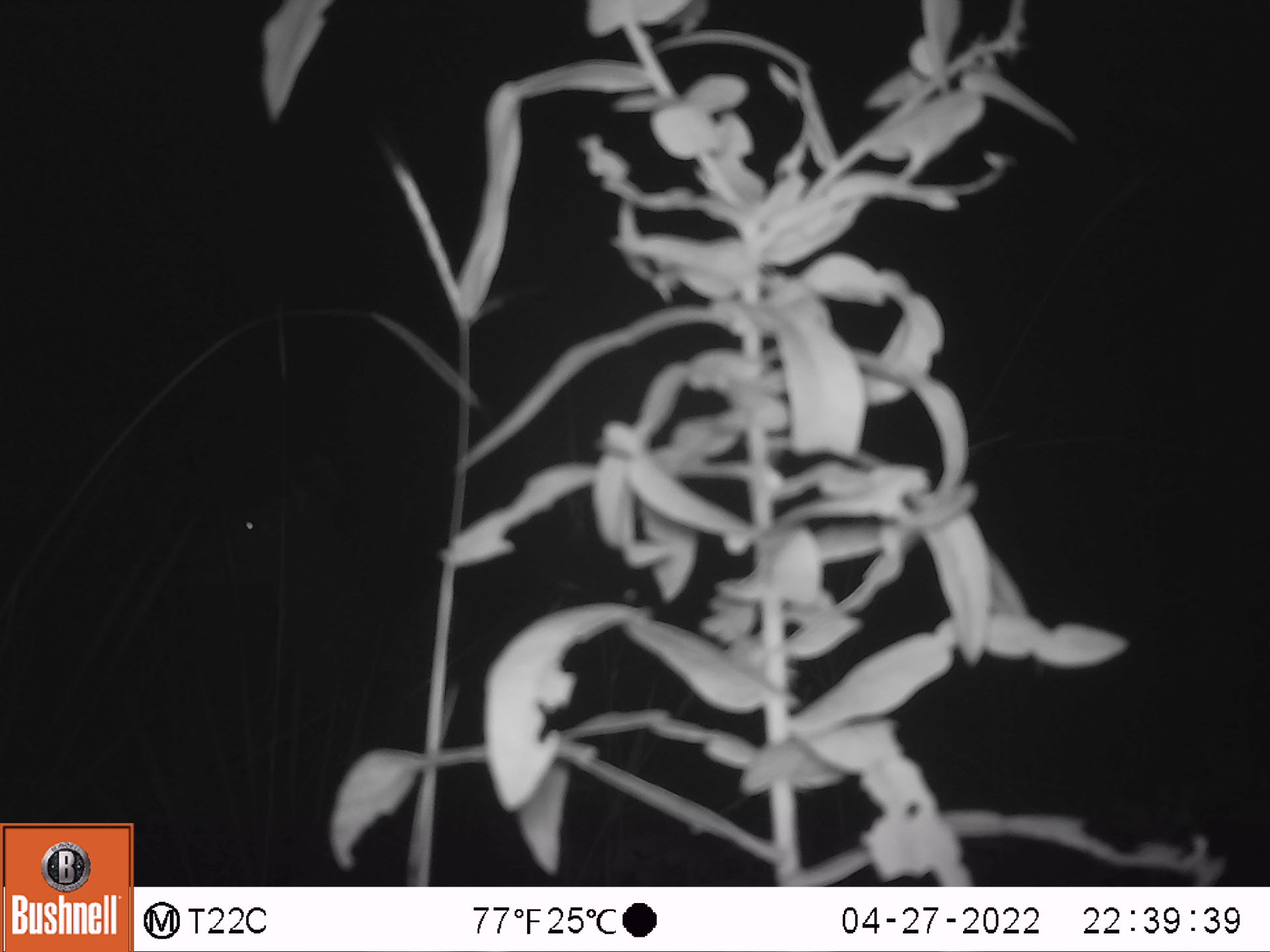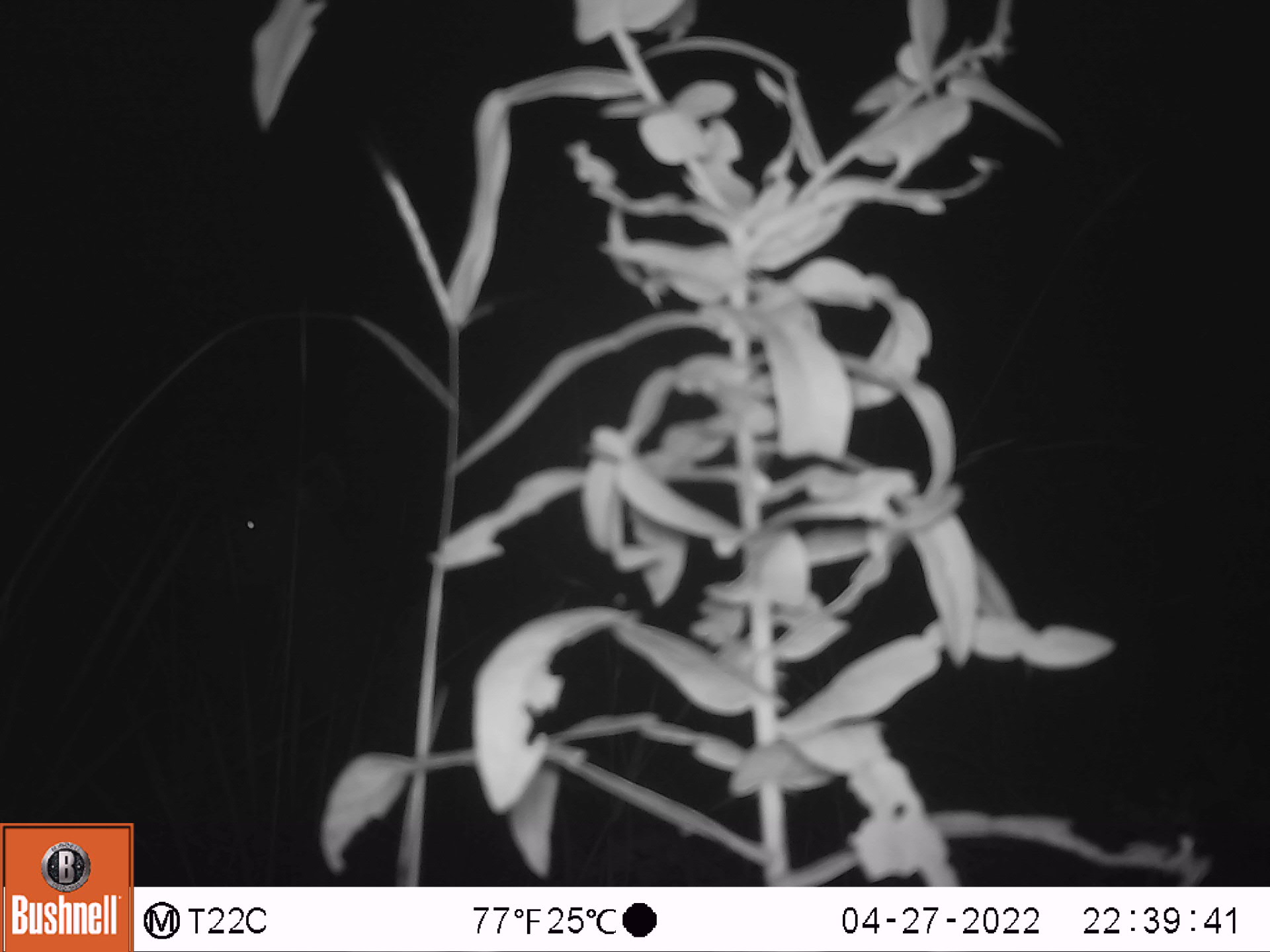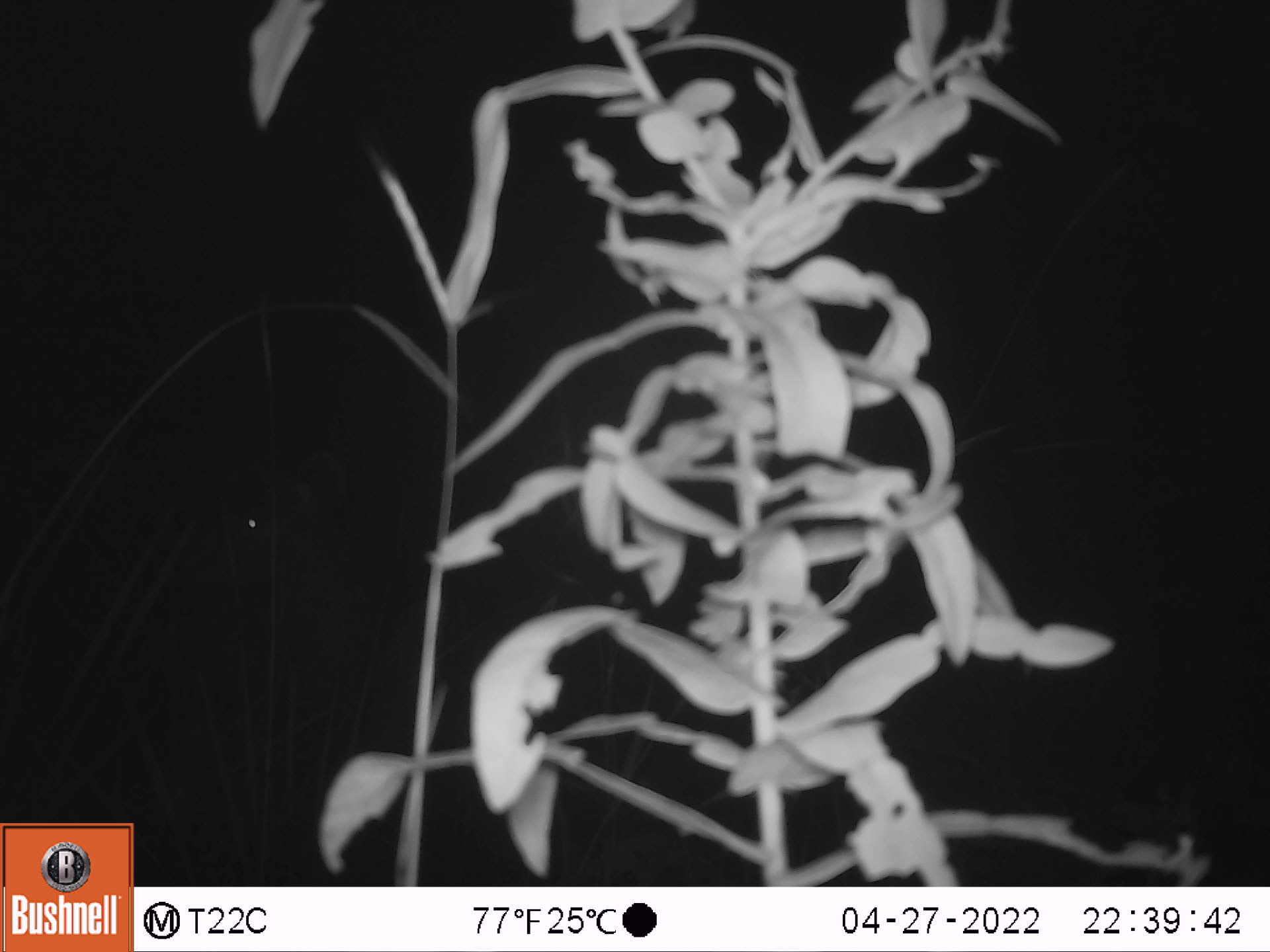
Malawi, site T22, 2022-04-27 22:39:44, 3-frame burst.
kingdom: Animalia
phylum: Chordata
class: Mammalia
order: Artiodactyla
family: Bovidae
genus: Tragelaphus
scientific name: Tragelaphus strepsiceros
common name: greater kudu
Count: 1.